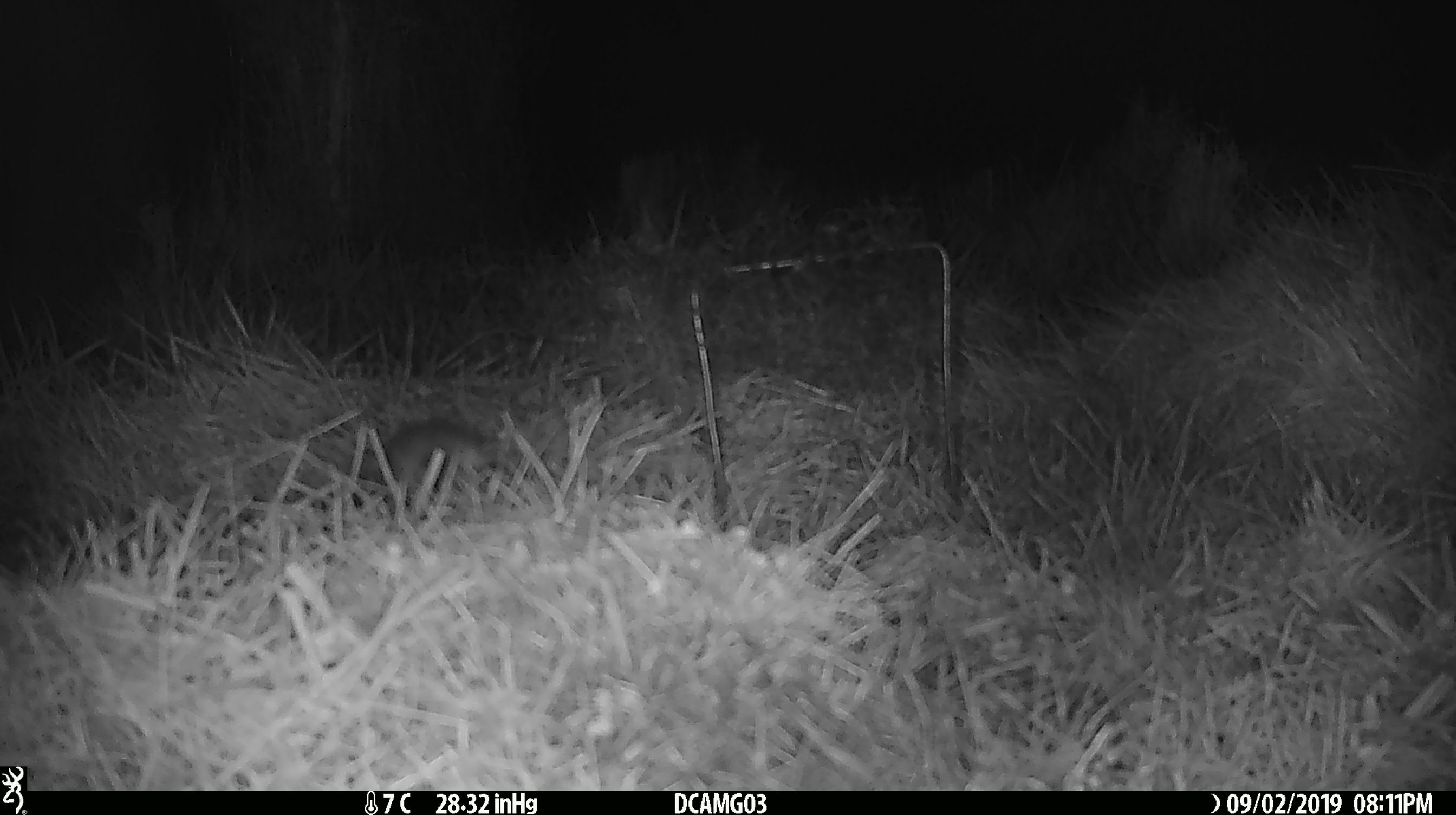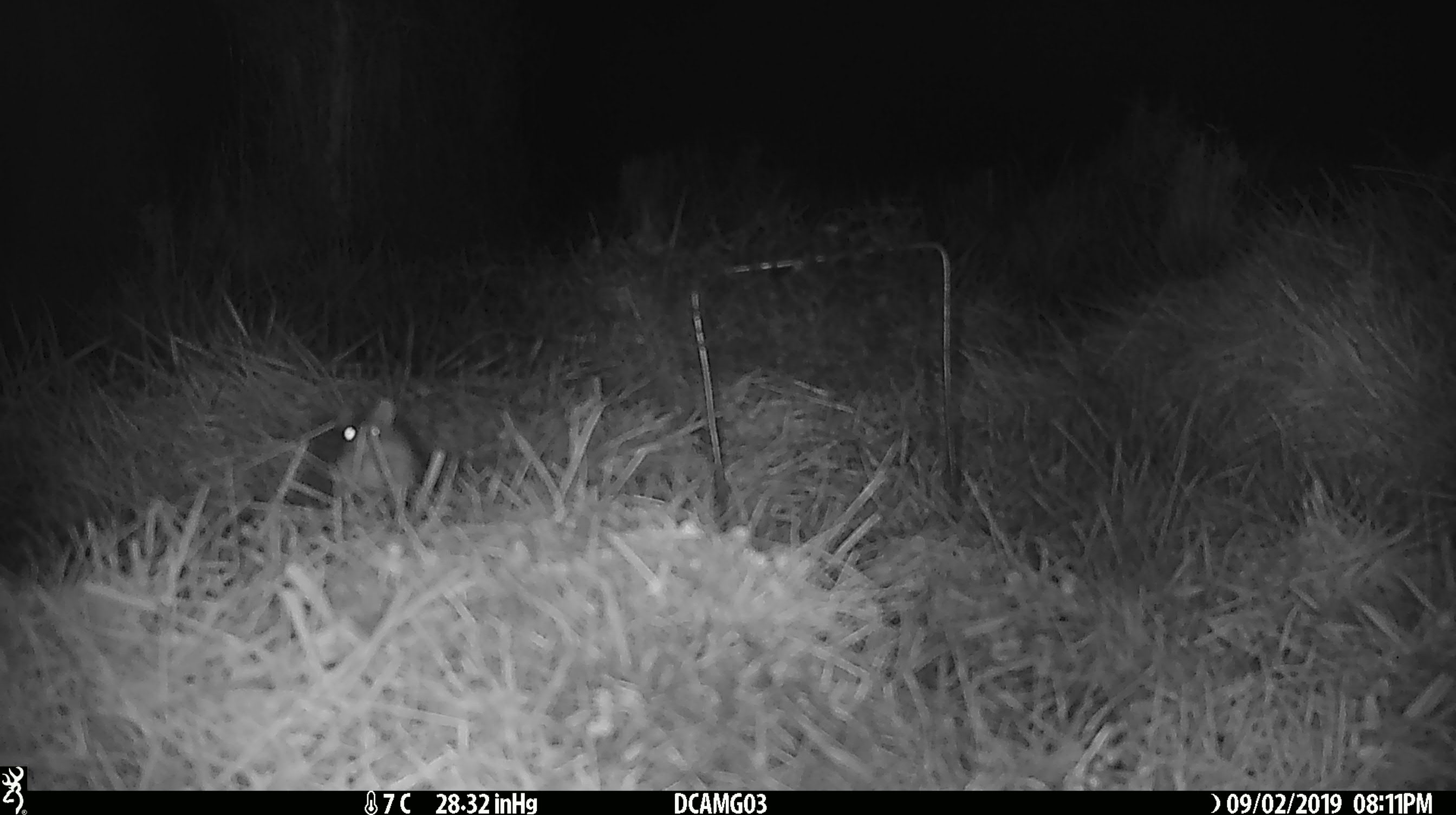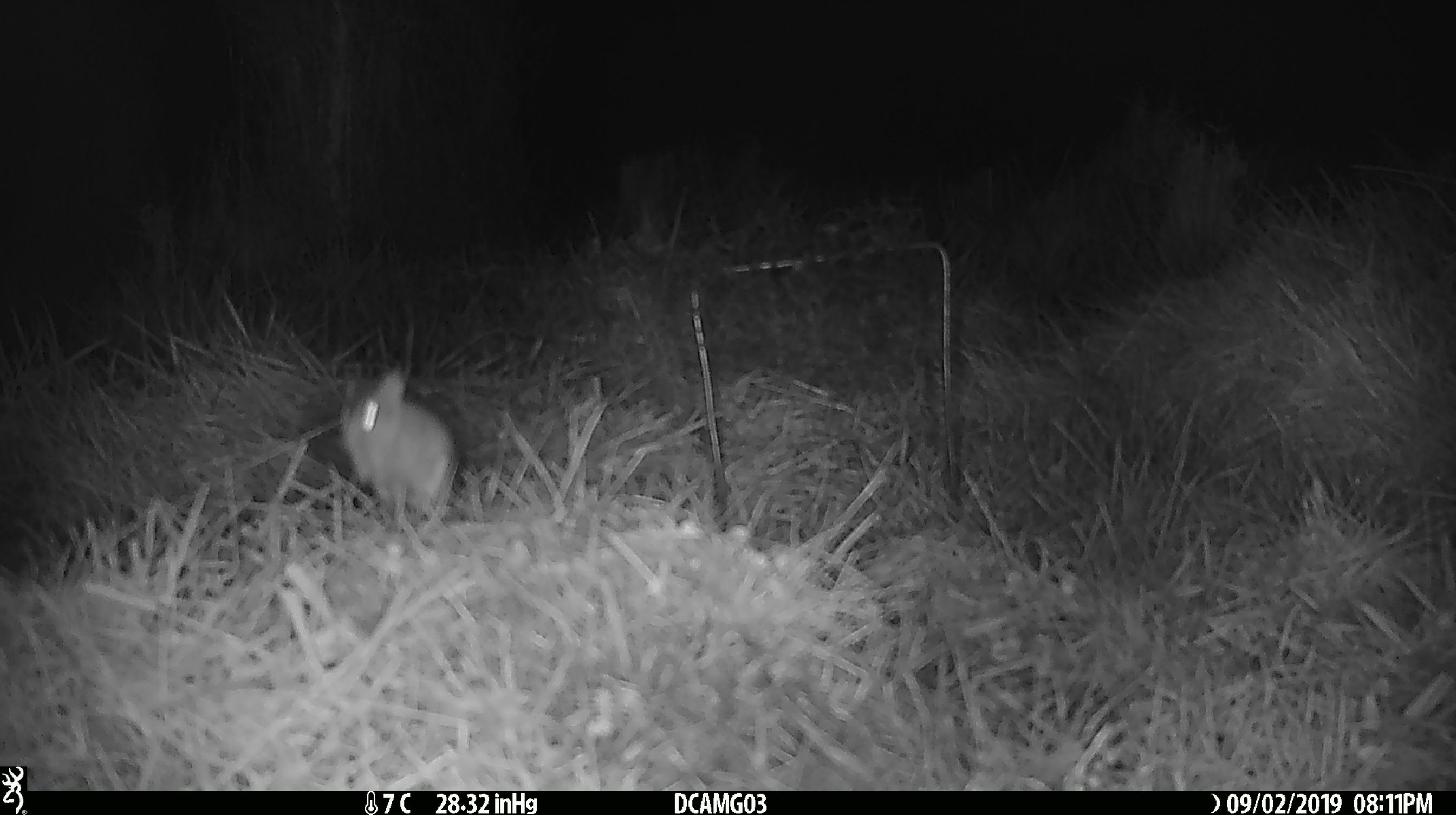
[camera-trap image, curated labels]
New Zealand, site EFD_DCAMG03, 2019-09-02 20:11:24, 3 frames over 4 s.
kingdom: Animalia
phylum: Chordata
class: Mammalia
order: Rodentia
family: Muridae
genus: Mus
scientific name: Mus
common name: mouse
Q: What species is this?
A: Mouse (Mus).